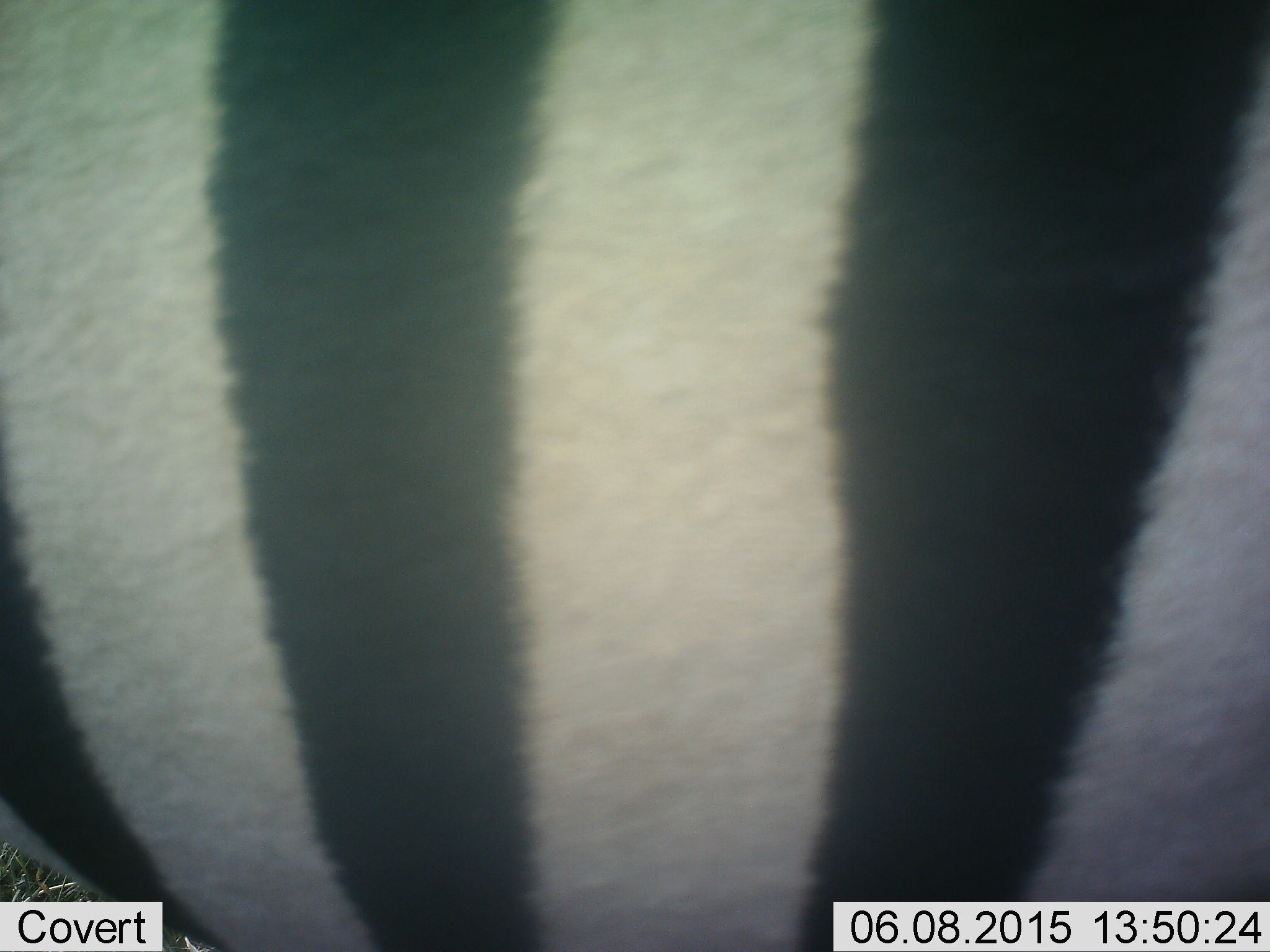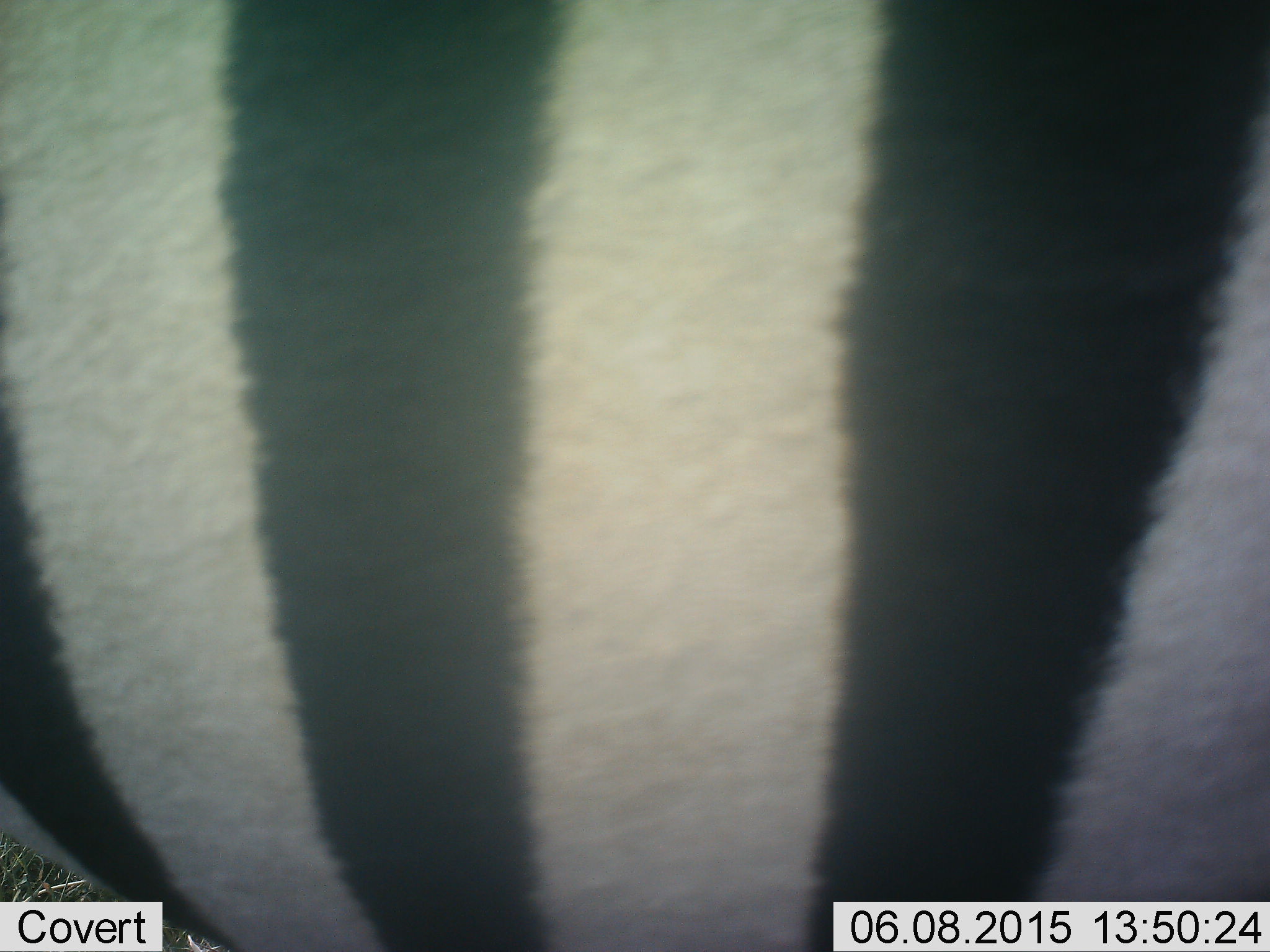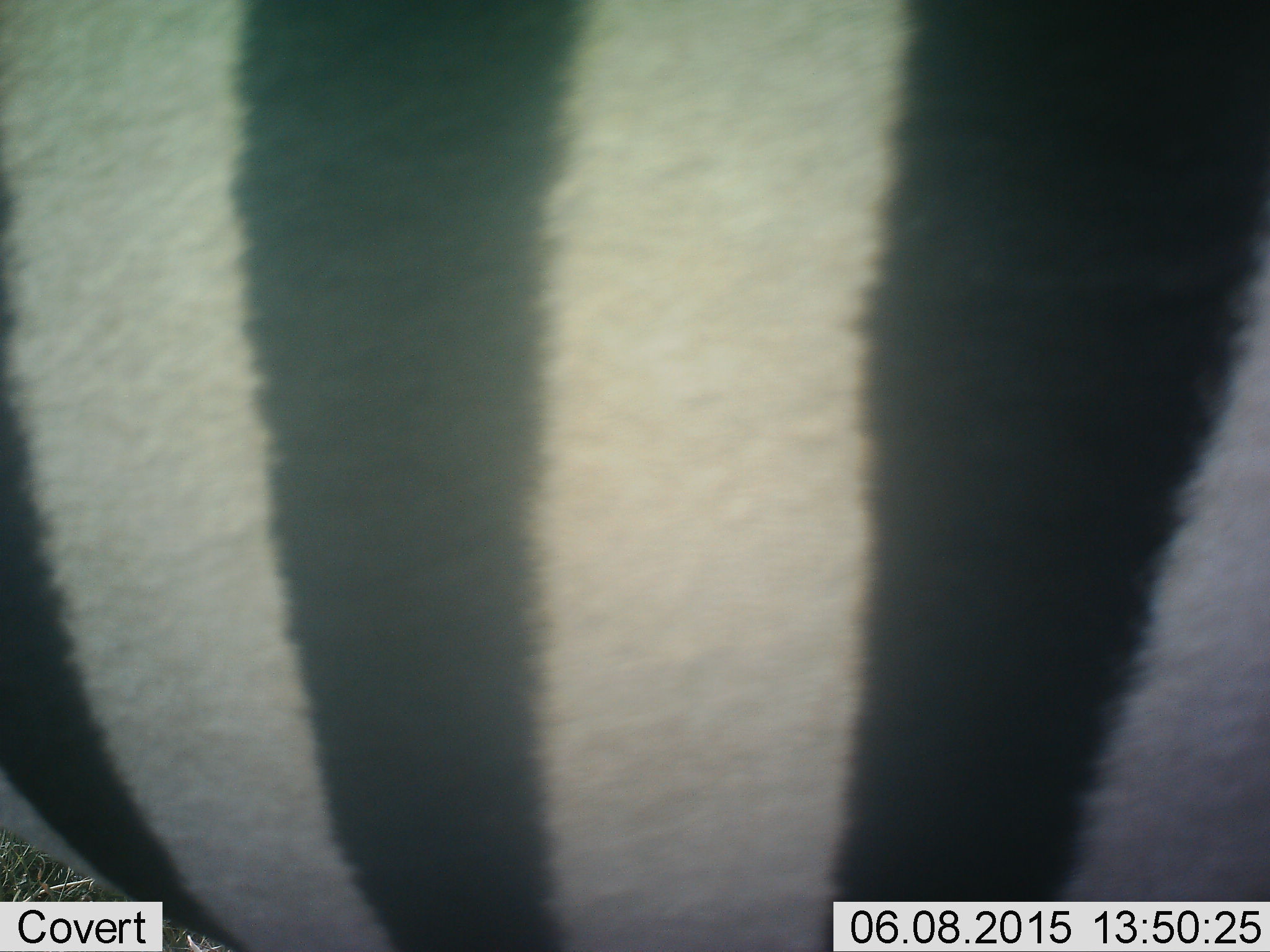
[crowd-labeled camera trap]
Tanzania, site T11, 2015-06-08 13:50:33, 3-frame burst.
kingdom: Animalia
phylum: Chordata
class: Mammalia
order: Perissodactyla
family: Equidae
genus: Equus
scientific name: Equus quagga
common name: plains zebra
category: zebra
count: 1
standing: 100%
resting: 0%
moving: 0%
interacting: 0%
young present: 0%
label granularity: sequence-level